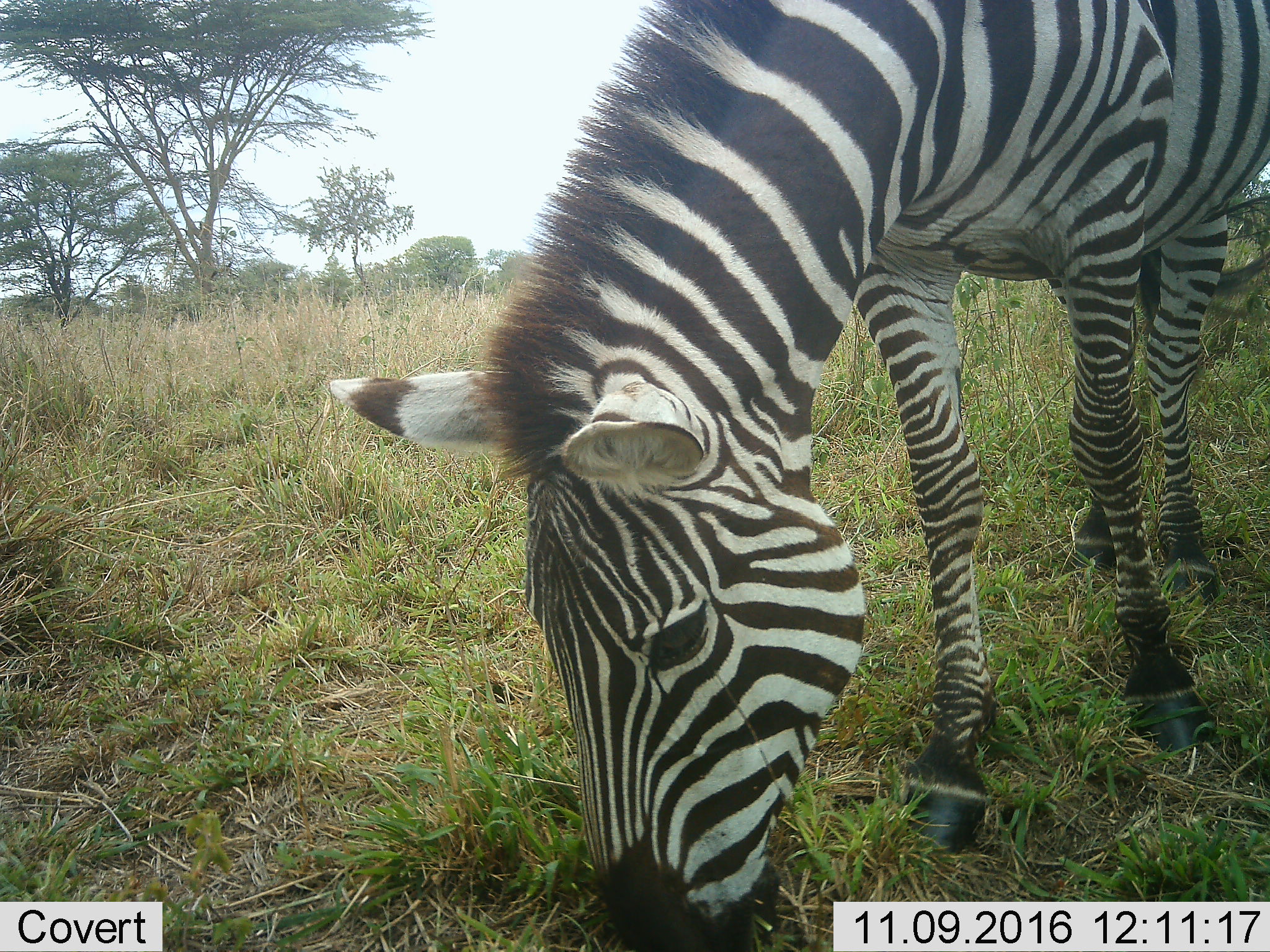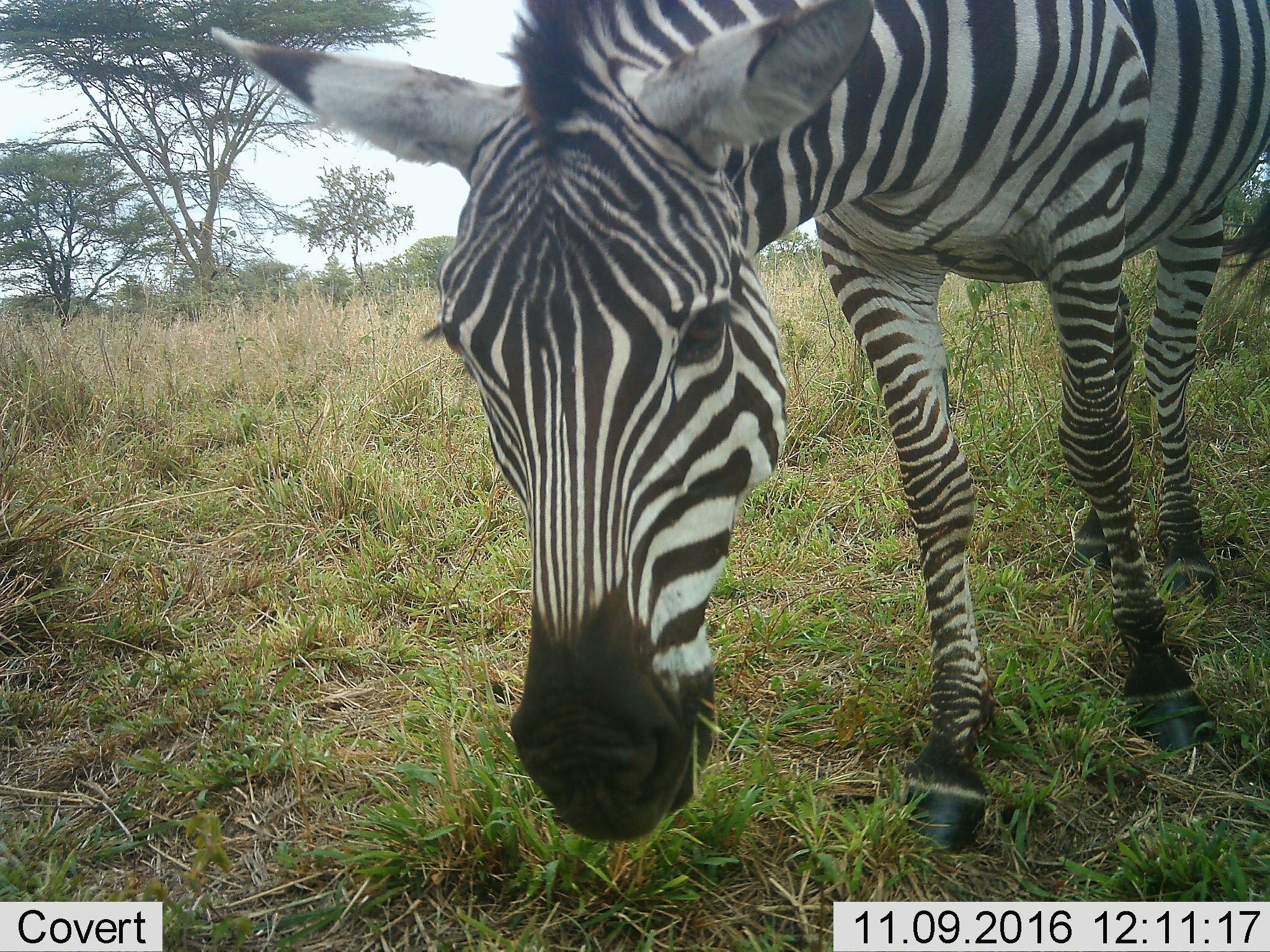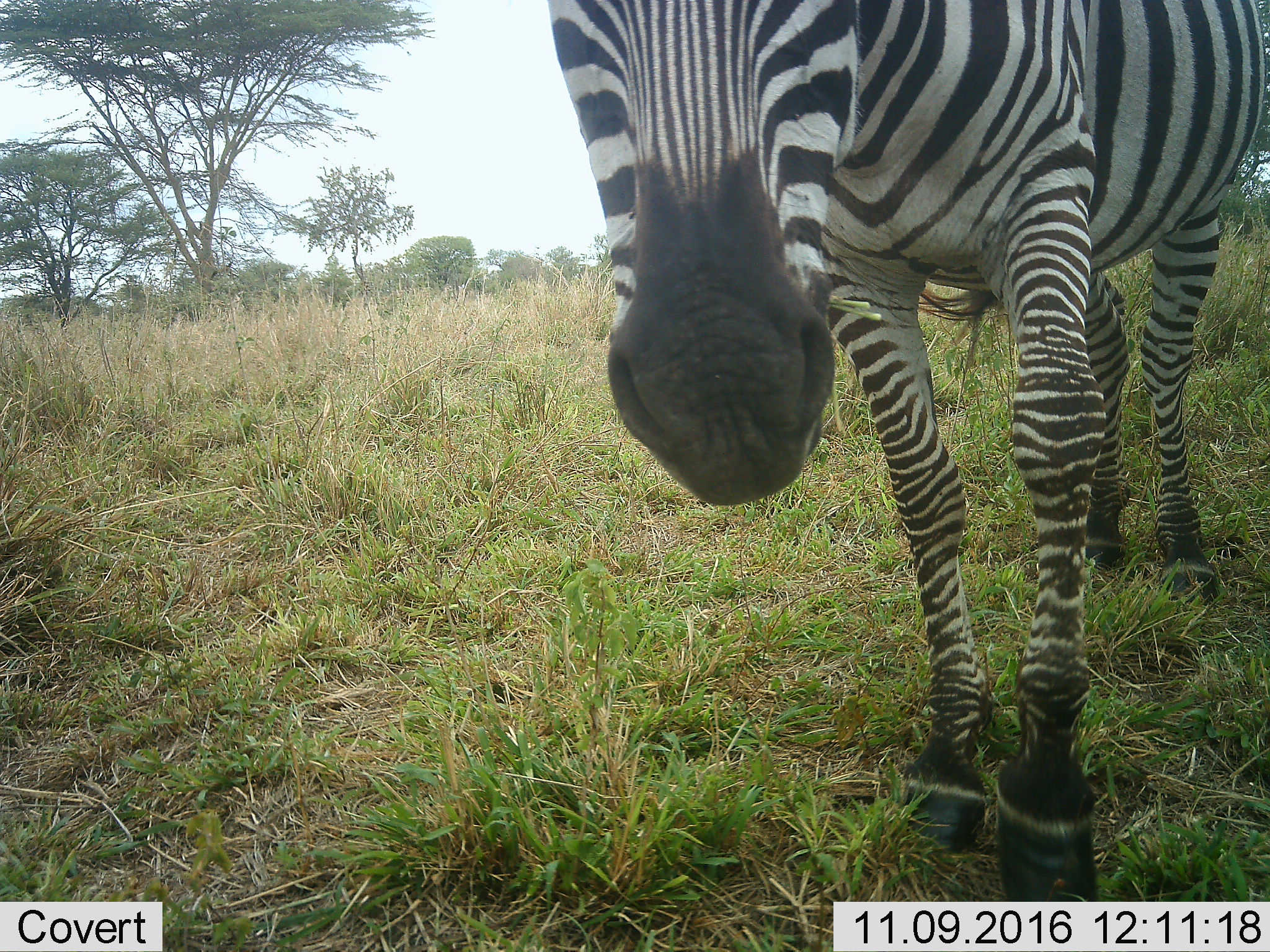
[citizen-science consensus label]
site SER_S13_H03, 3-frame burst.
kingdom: Animalia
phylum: Chordata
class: Mammalia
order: Perissodactyla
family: Equidae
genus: Equus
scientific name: Equus quagga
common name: plains zebra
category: zebraplains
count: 1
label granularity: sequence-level